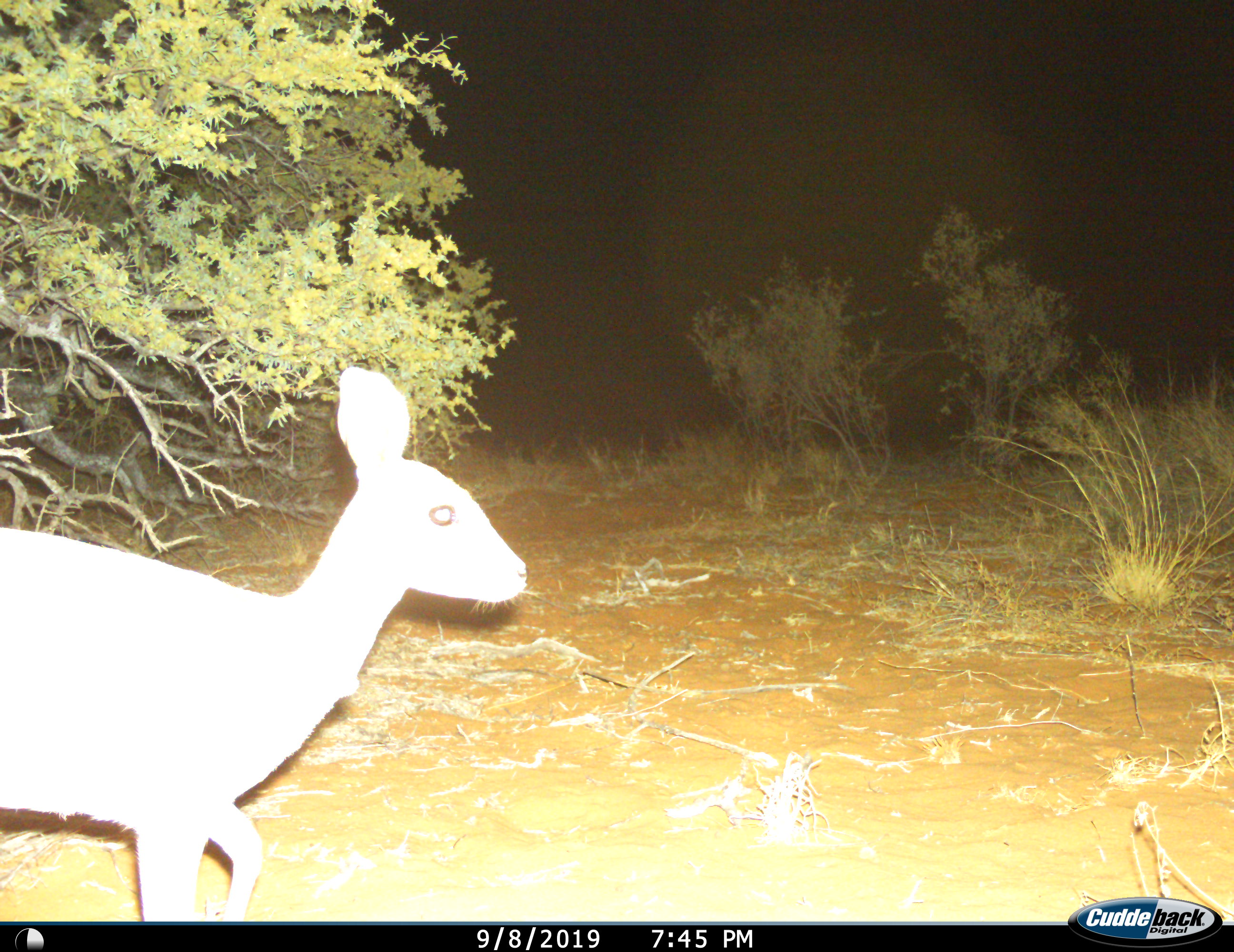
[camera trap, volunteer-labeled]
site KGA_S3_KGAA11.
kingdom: Animalia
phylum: Chordata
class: Mammalia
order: Artiodactyla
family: Bovidae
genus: Raphicerus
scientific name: Raphicerus campestris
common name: steenbok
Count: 1.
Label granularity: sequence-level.